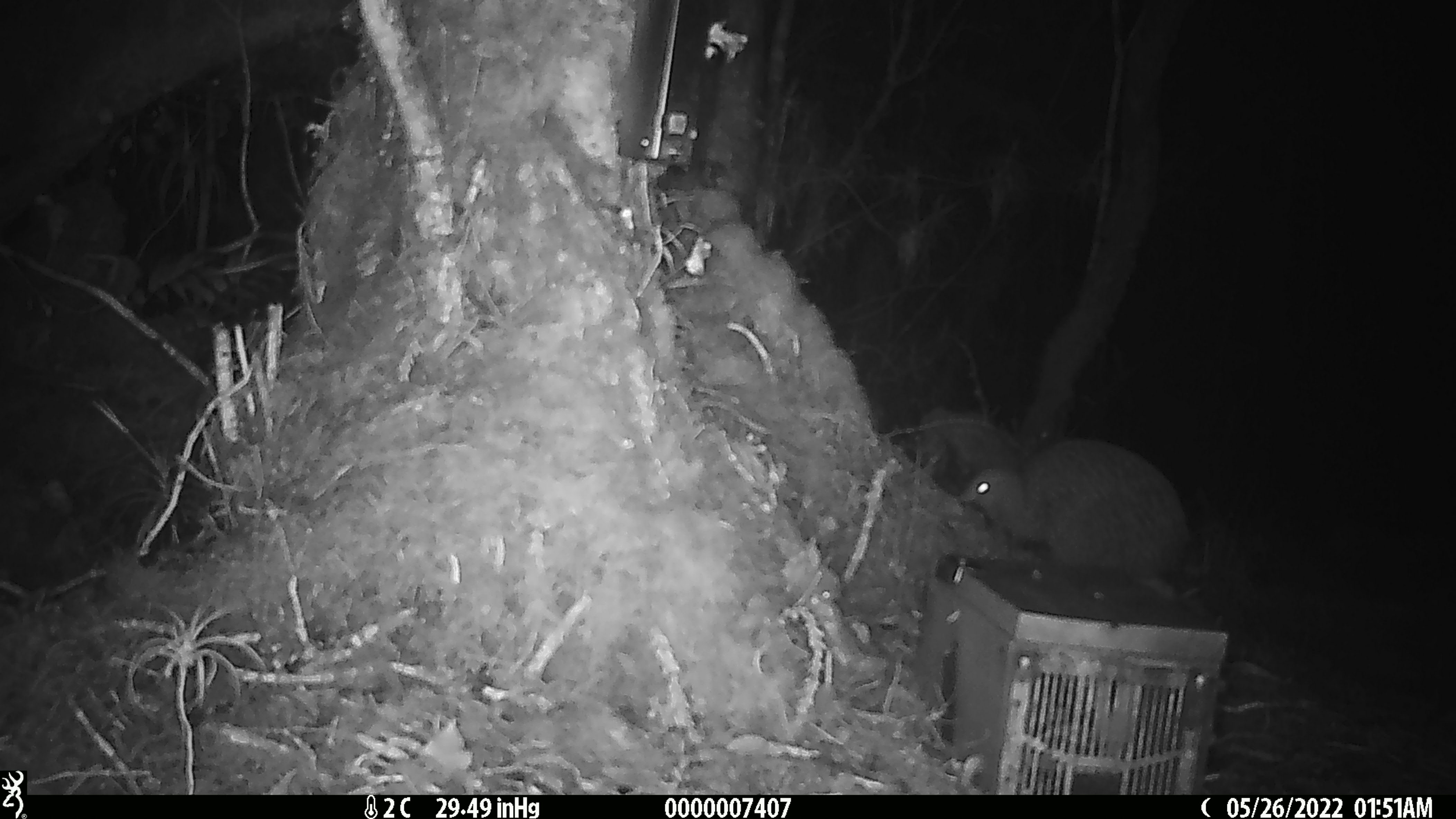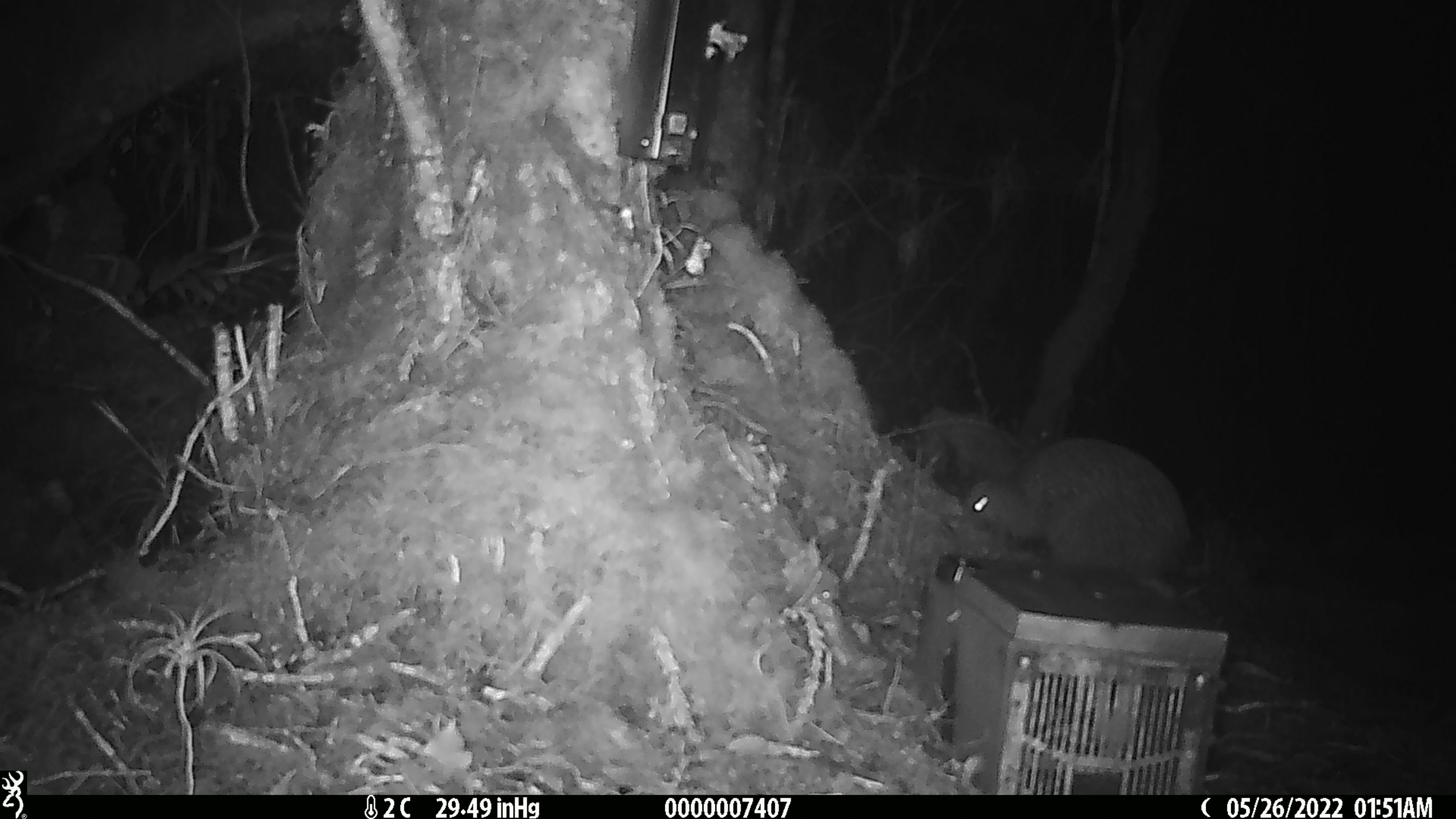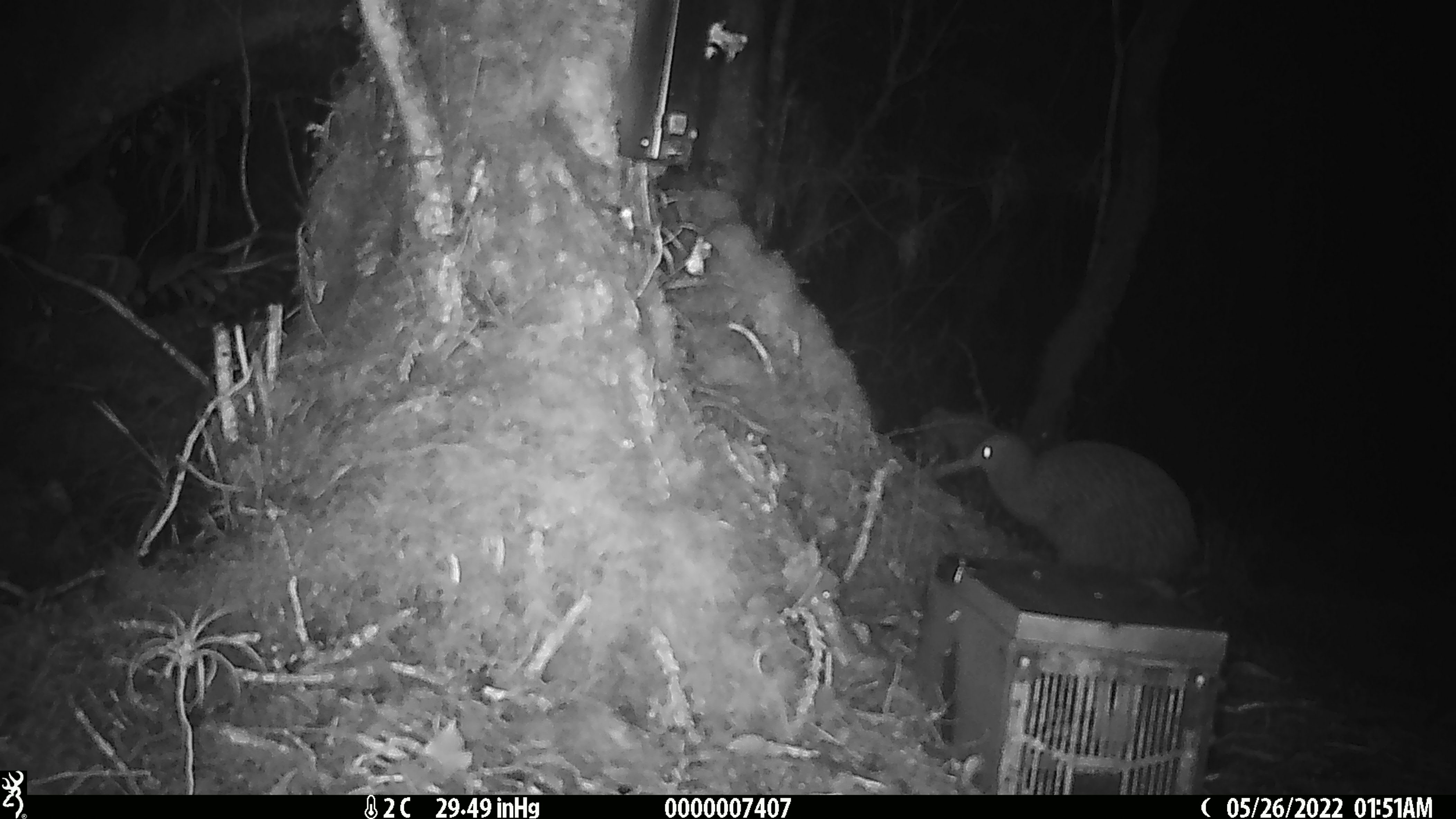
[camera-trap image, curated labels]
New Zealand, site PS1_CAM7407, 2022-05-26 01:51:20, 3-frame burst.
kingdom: Animalia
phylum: Chordata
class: Aves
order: Apterygiformes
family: Apterygidae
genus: Apteryx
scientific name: Apteryx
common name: kiwi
Kiwi (Apteryx).